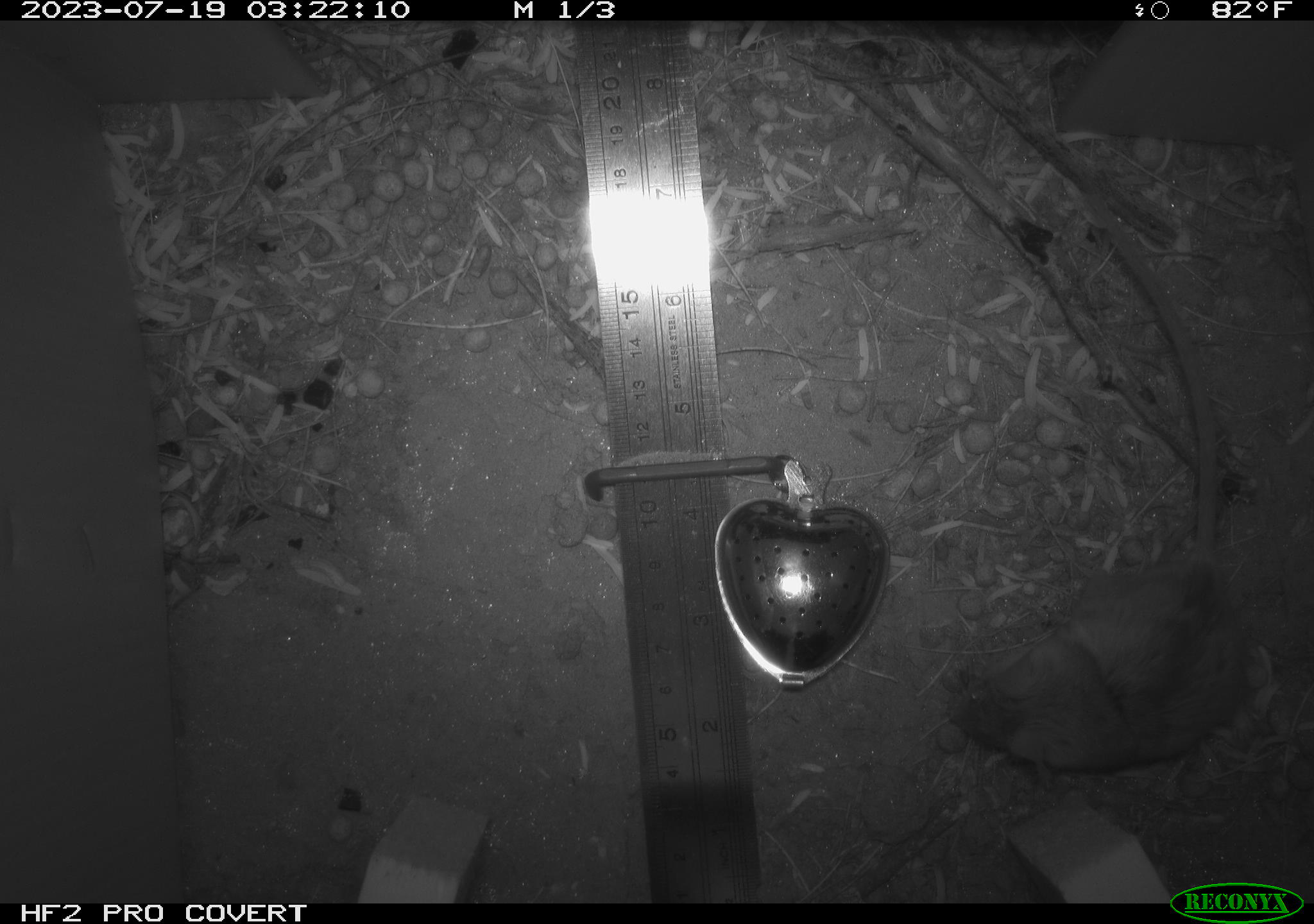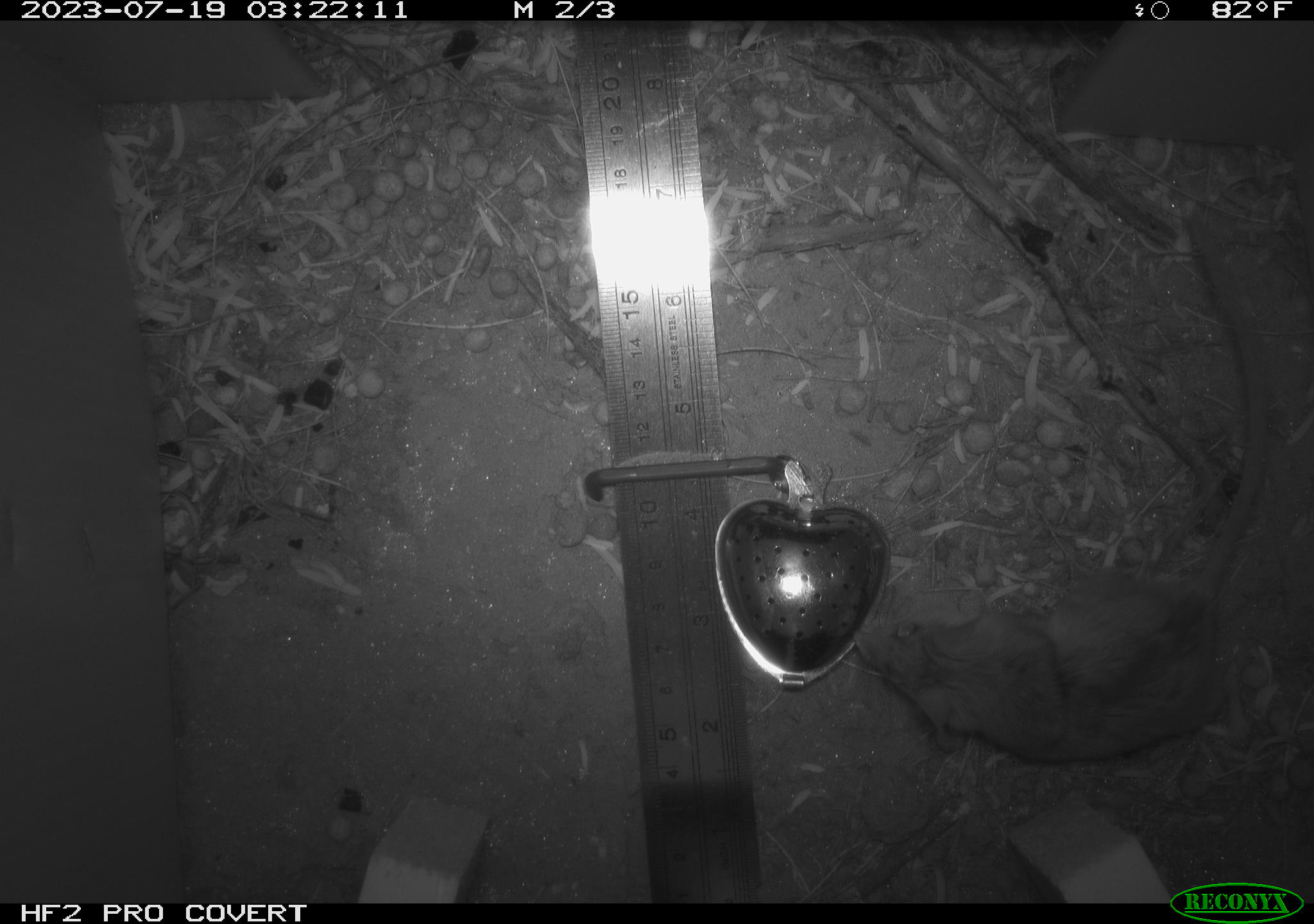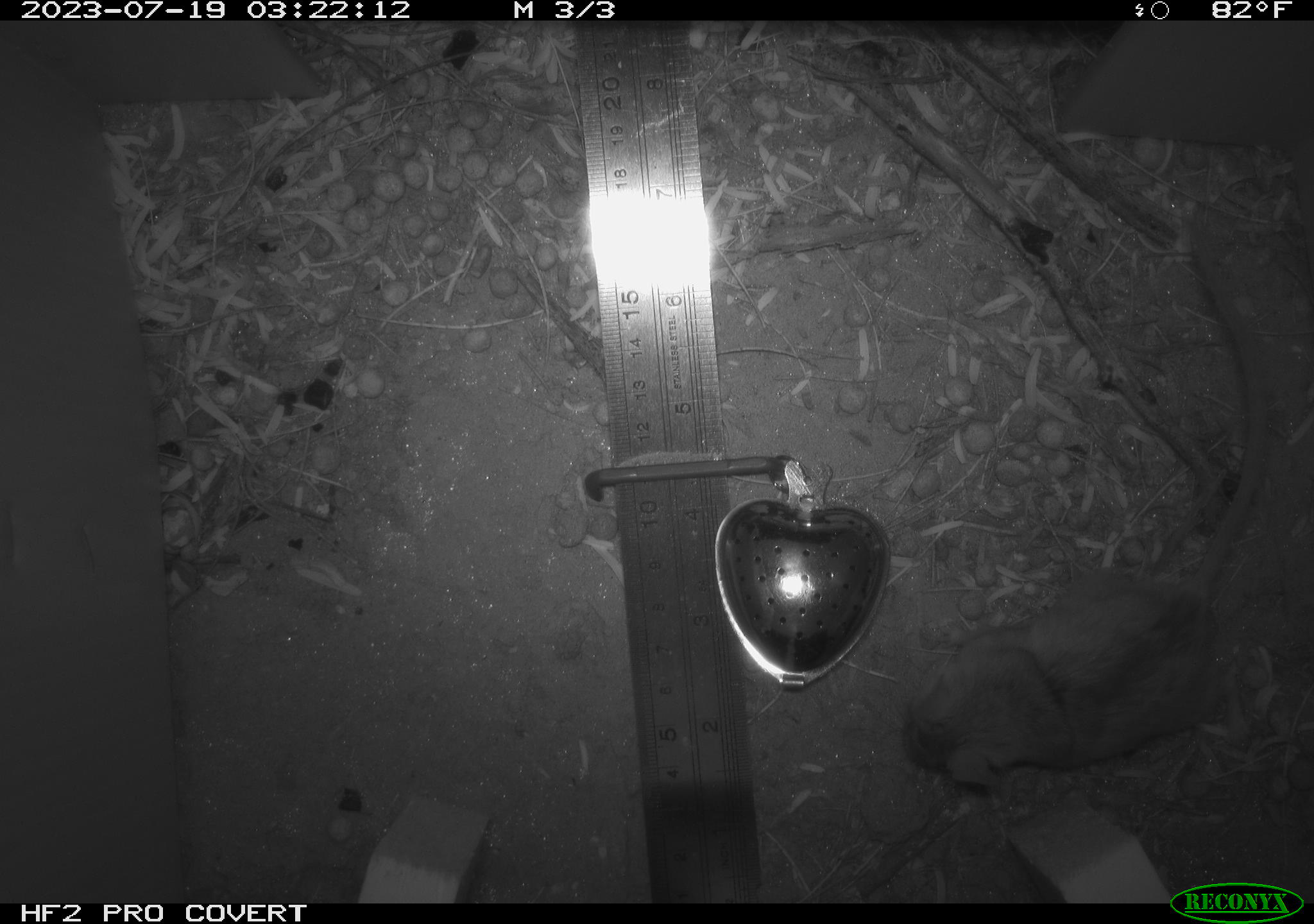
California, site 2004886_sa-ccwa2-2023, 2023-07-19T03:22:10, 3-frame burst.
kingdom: Animalia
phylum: Chordata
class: Mammalia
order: Rodentia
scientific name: Rodentia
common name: rodent